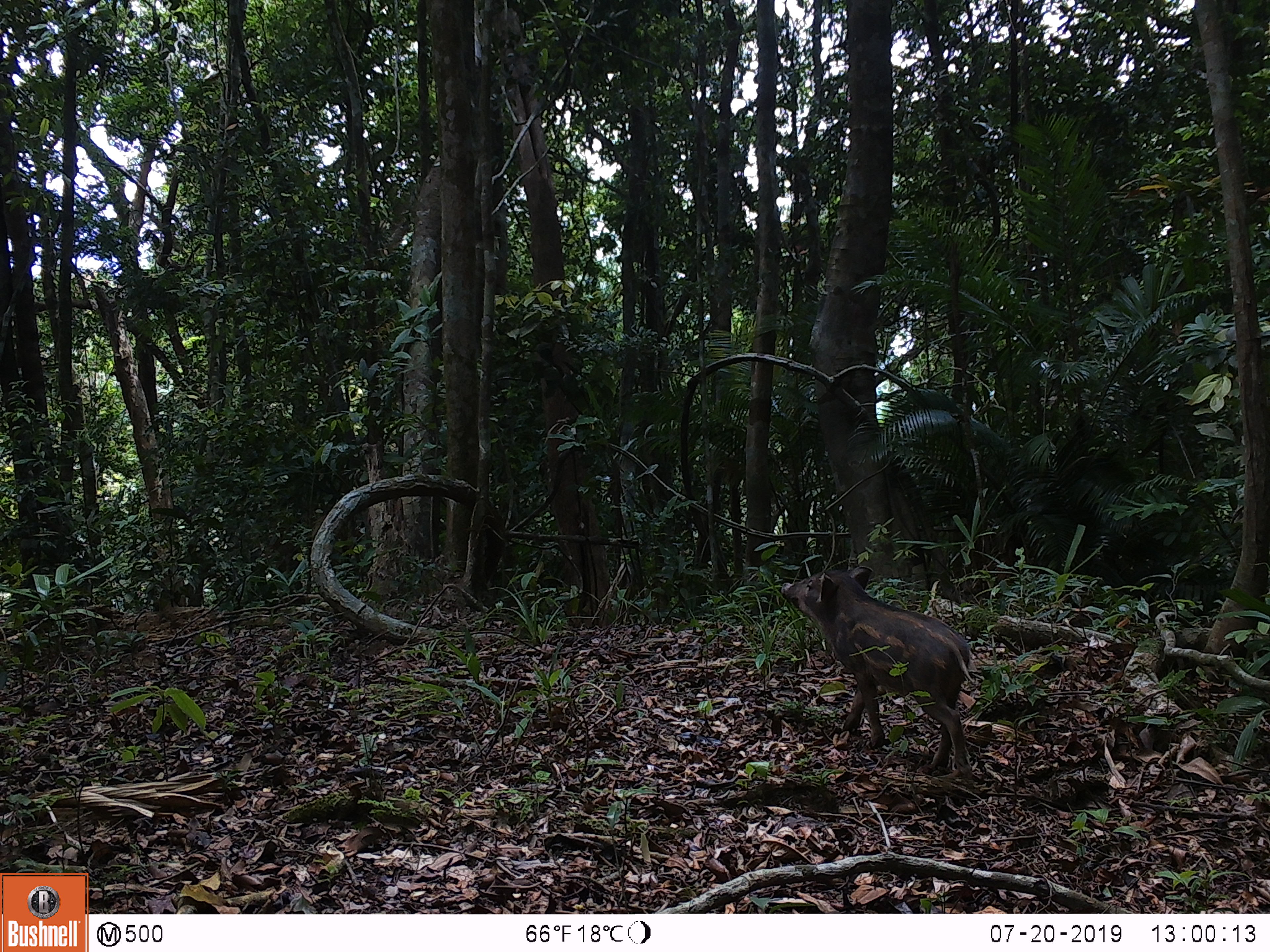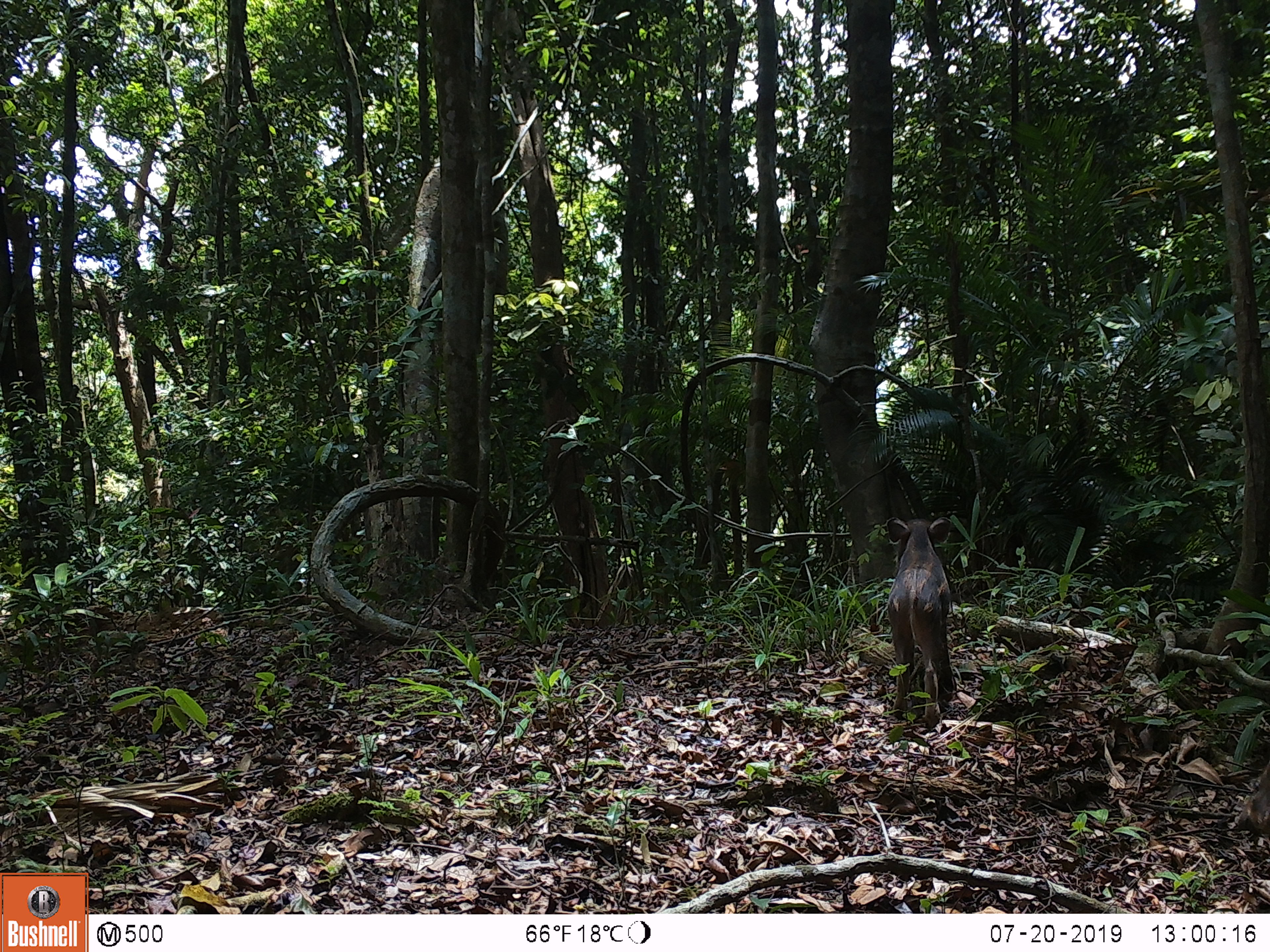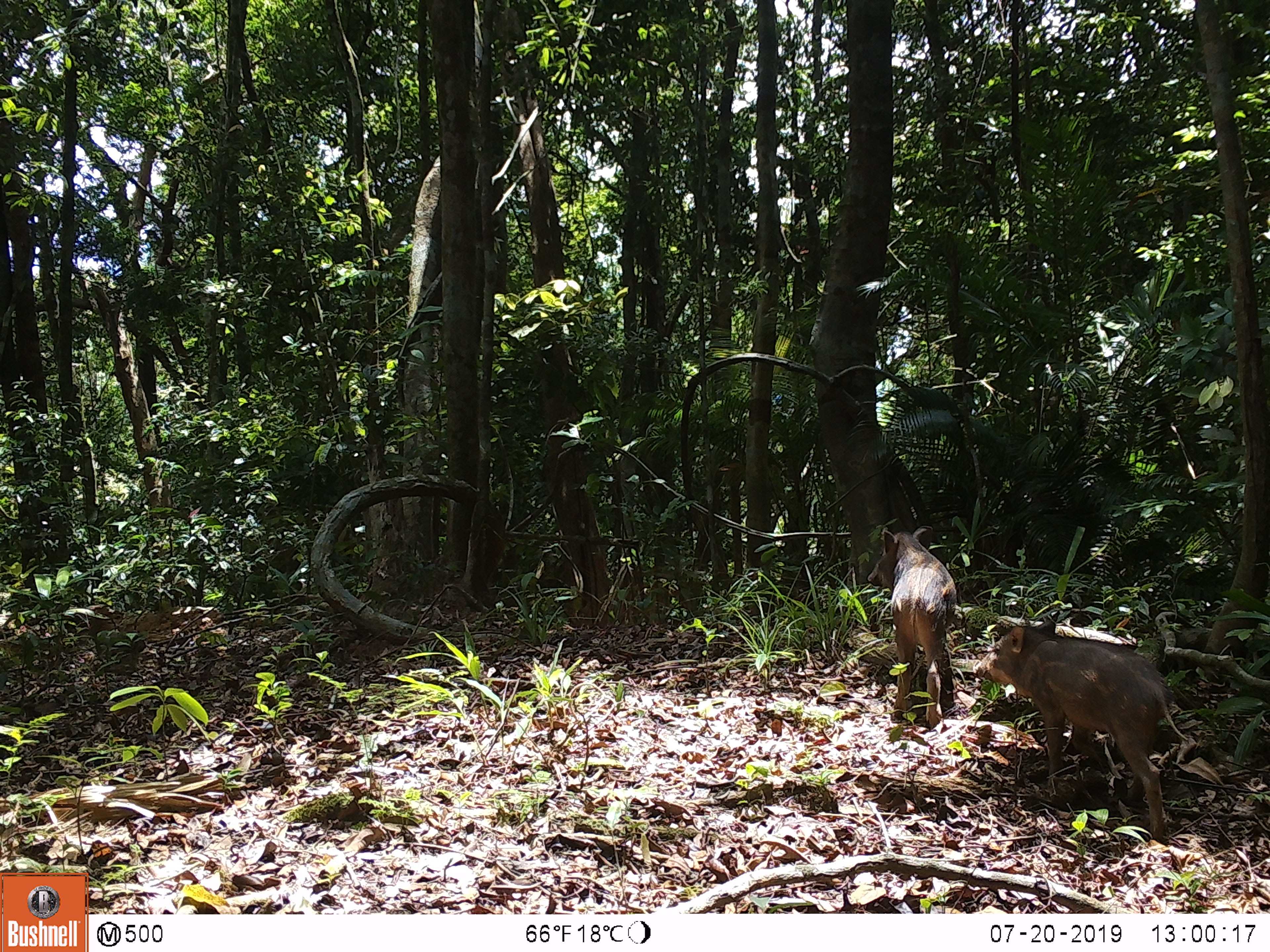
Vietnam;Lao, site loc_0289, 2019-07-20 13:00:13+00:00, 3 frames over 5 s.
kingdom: Animalia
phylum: Chordata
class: Mammalia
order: Artiodactyla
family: Suidae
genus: Sus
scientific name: Sus scrofa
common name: eurasian wild pig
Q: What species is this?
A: Eurasian wild pig (Sus scrofa).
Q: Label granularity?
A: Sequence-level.